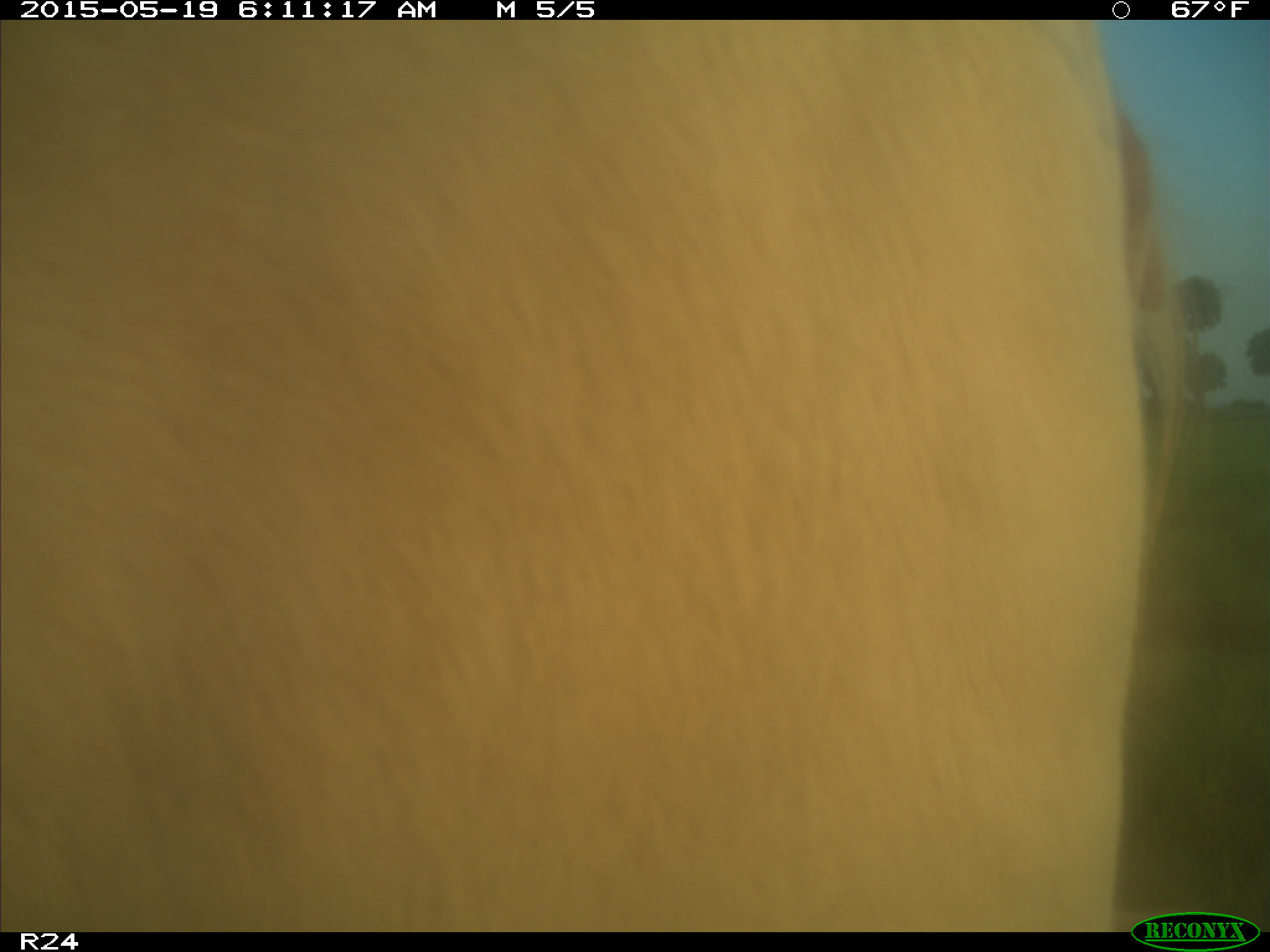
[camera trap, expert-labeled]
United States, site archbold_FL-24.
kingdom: Animalia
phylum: Chordata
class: Mammalia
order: Artiodactyla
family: Bovidae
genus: Bos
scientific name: Bos taurus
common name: domestic cow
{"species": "Bos taurus (domestic cow)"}